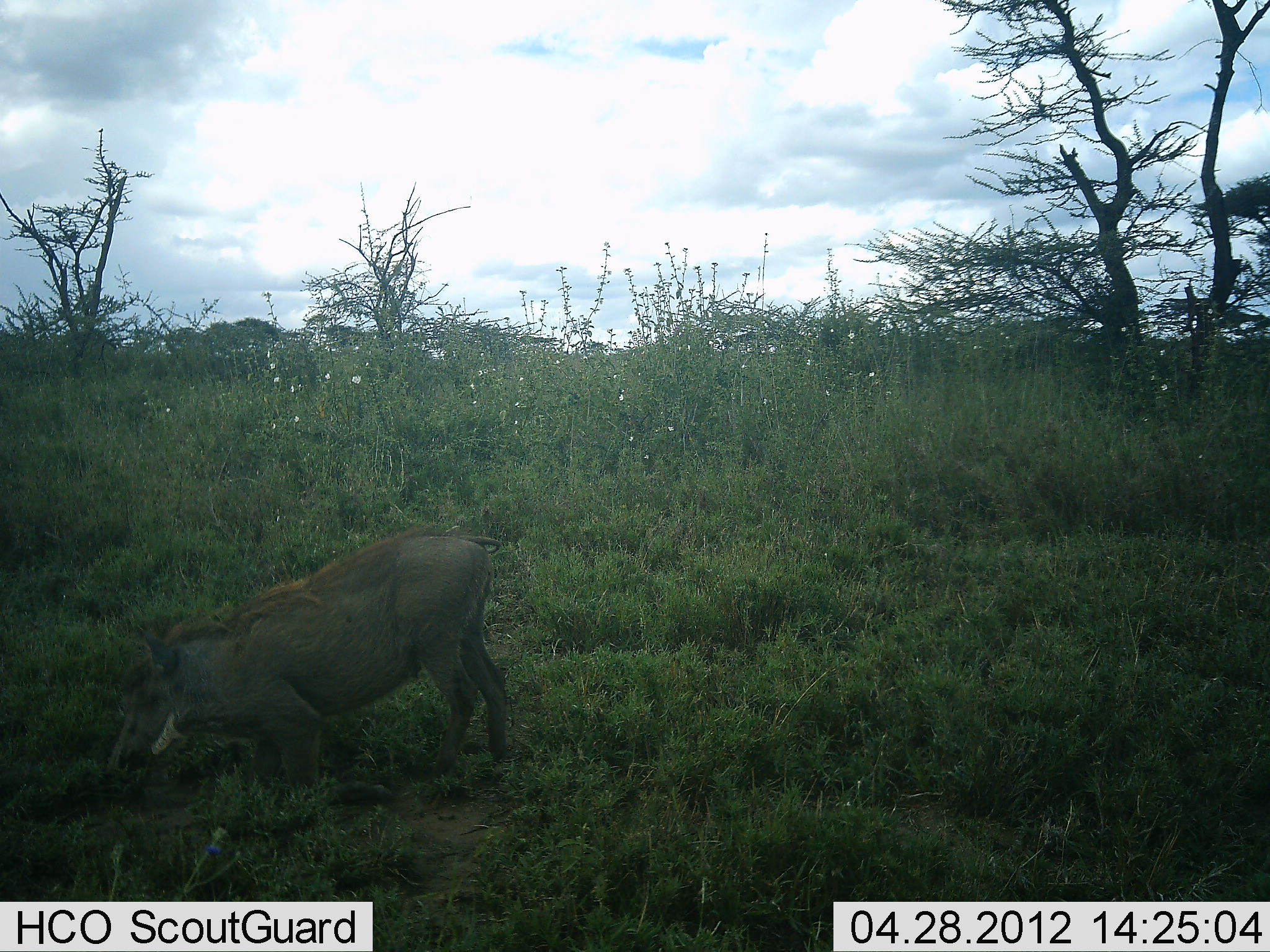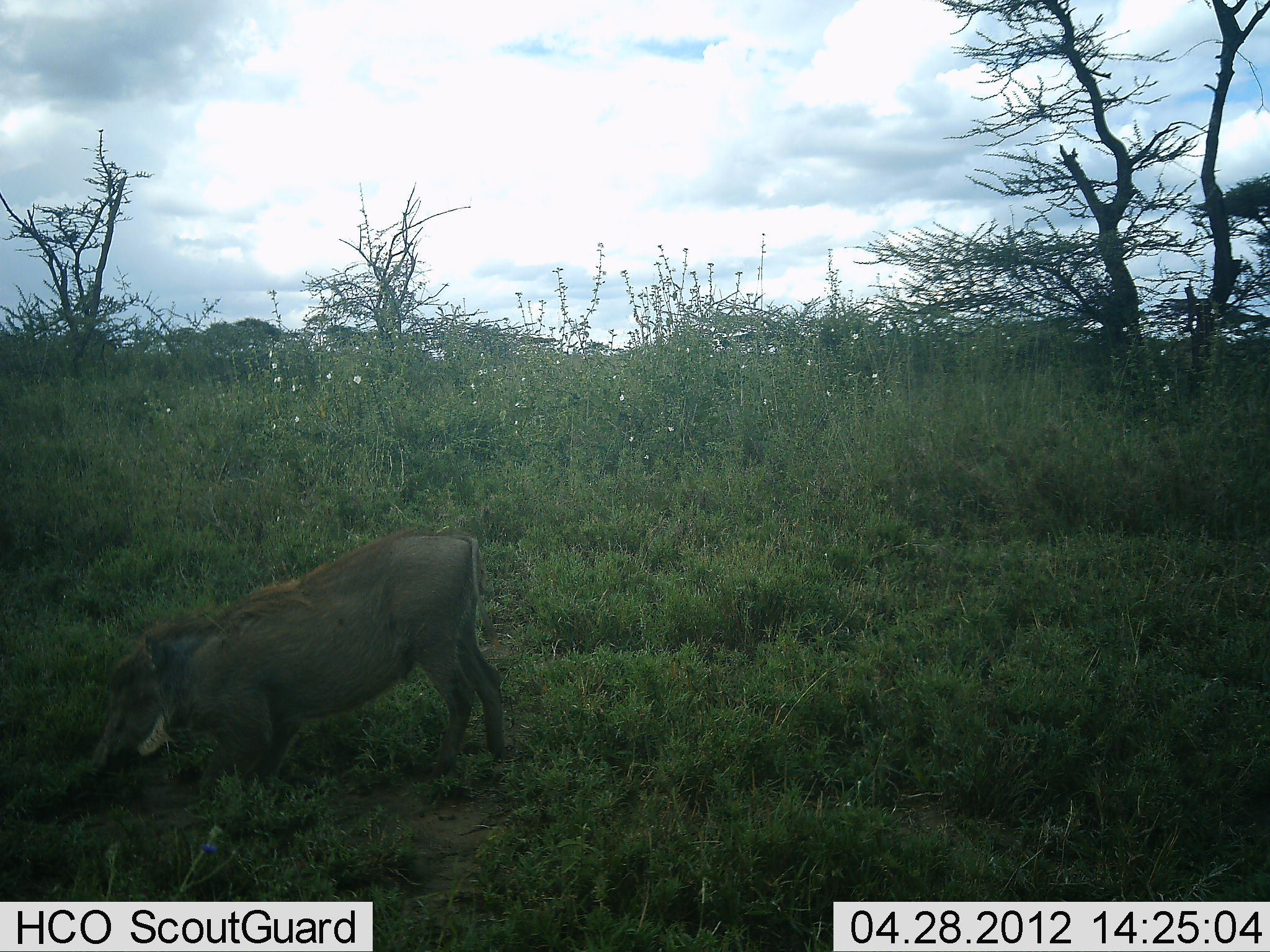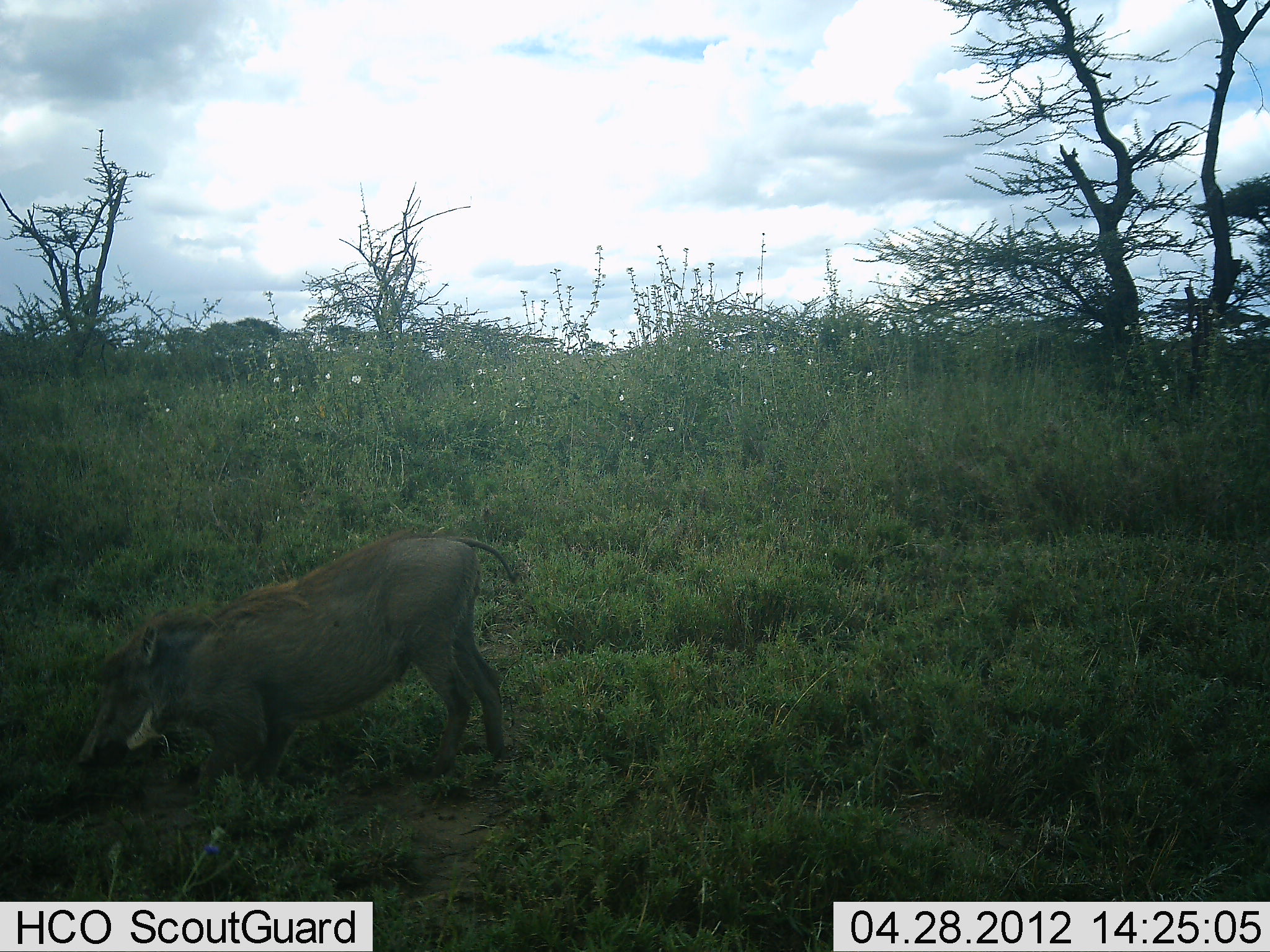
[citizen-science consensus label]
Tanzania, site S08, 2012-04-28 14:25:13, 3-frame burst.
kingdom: Animalia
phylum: Chordata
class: Mammalia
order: Artiodactyla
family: Suidae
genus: Phacochoerus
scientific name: Phacochoerus africanus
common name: warthog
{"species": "warthog (Phacochoerus africanus)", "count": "1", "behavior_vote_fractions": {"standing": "14%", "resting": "0%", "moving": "21%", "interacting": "7%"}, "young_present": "0%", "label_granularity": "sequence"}